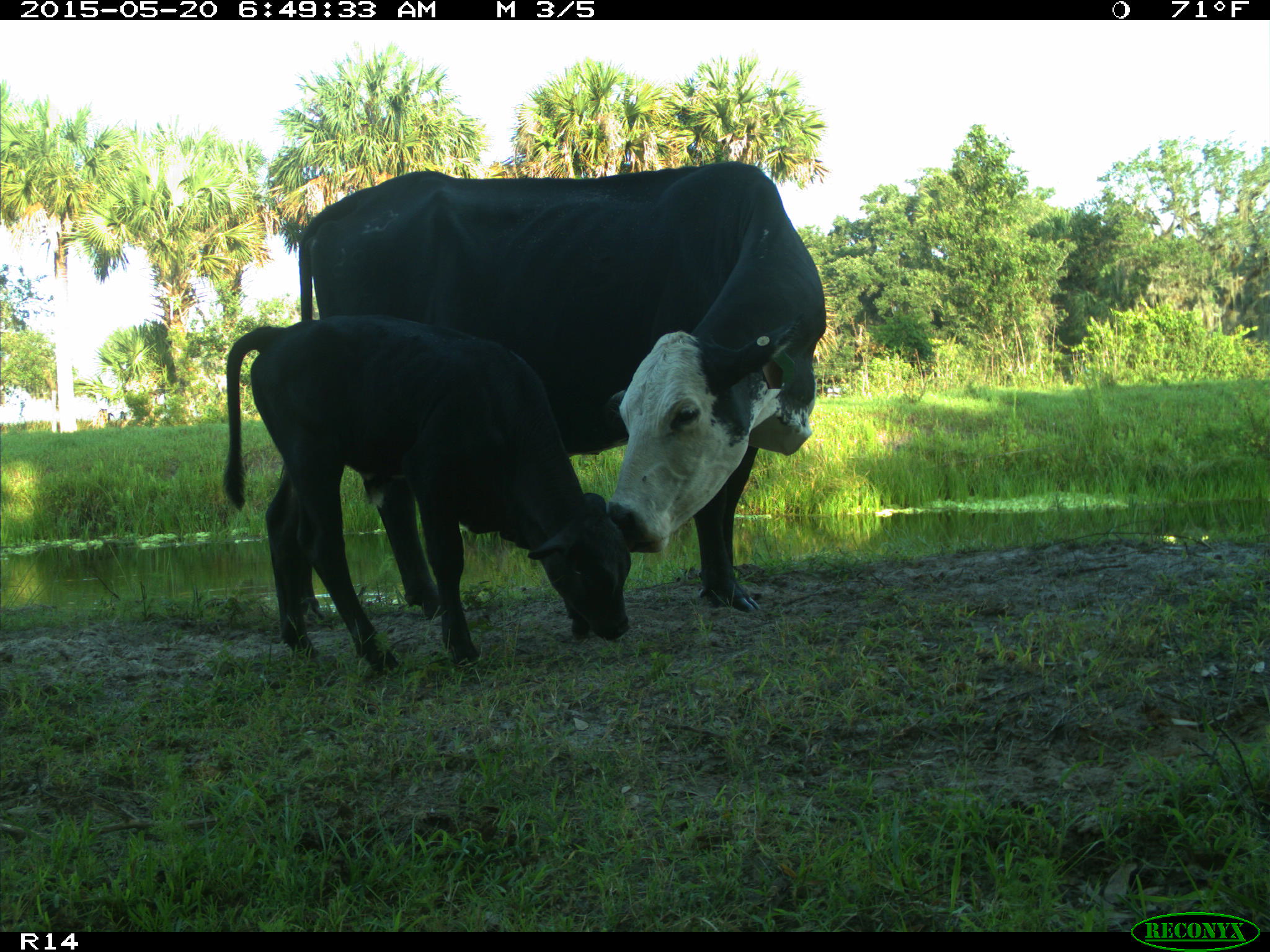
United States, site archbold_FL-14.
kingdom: Animalia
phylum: Chordata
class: Mammalia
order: Artiodactyla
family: Bovidae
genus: Bos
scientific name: Bos taurus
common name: domestic cow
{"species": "Bos taurus (domestic cow)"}